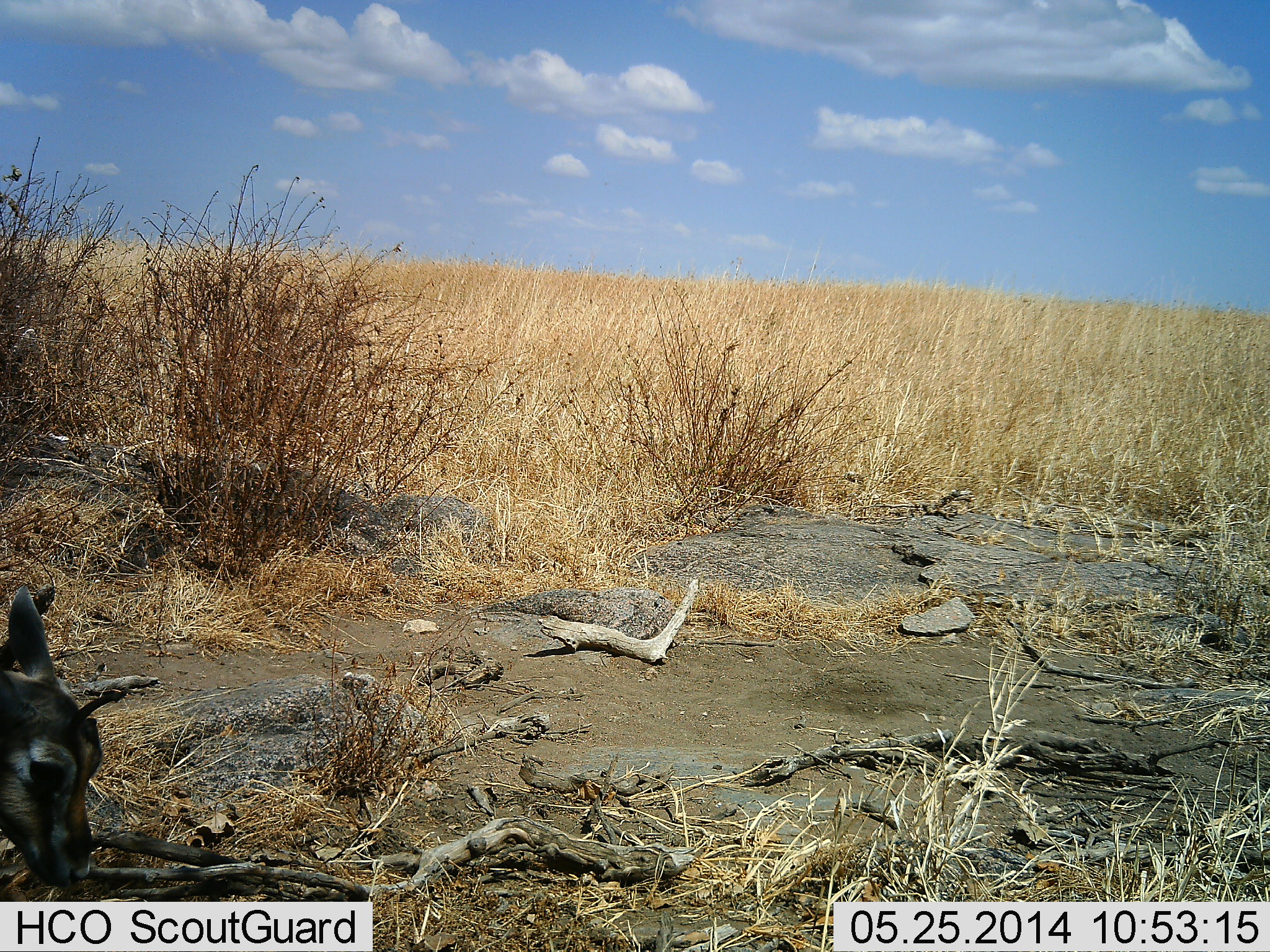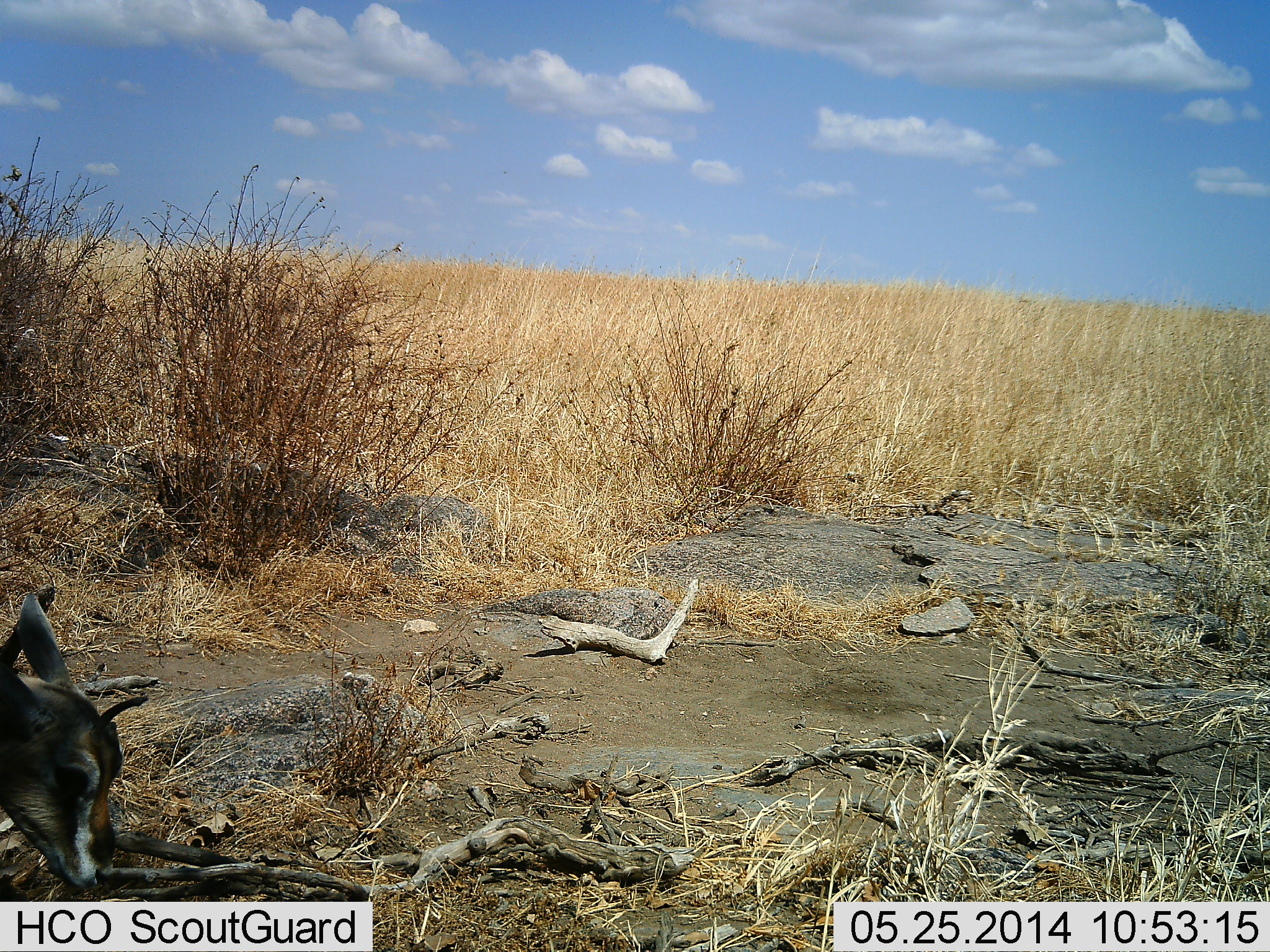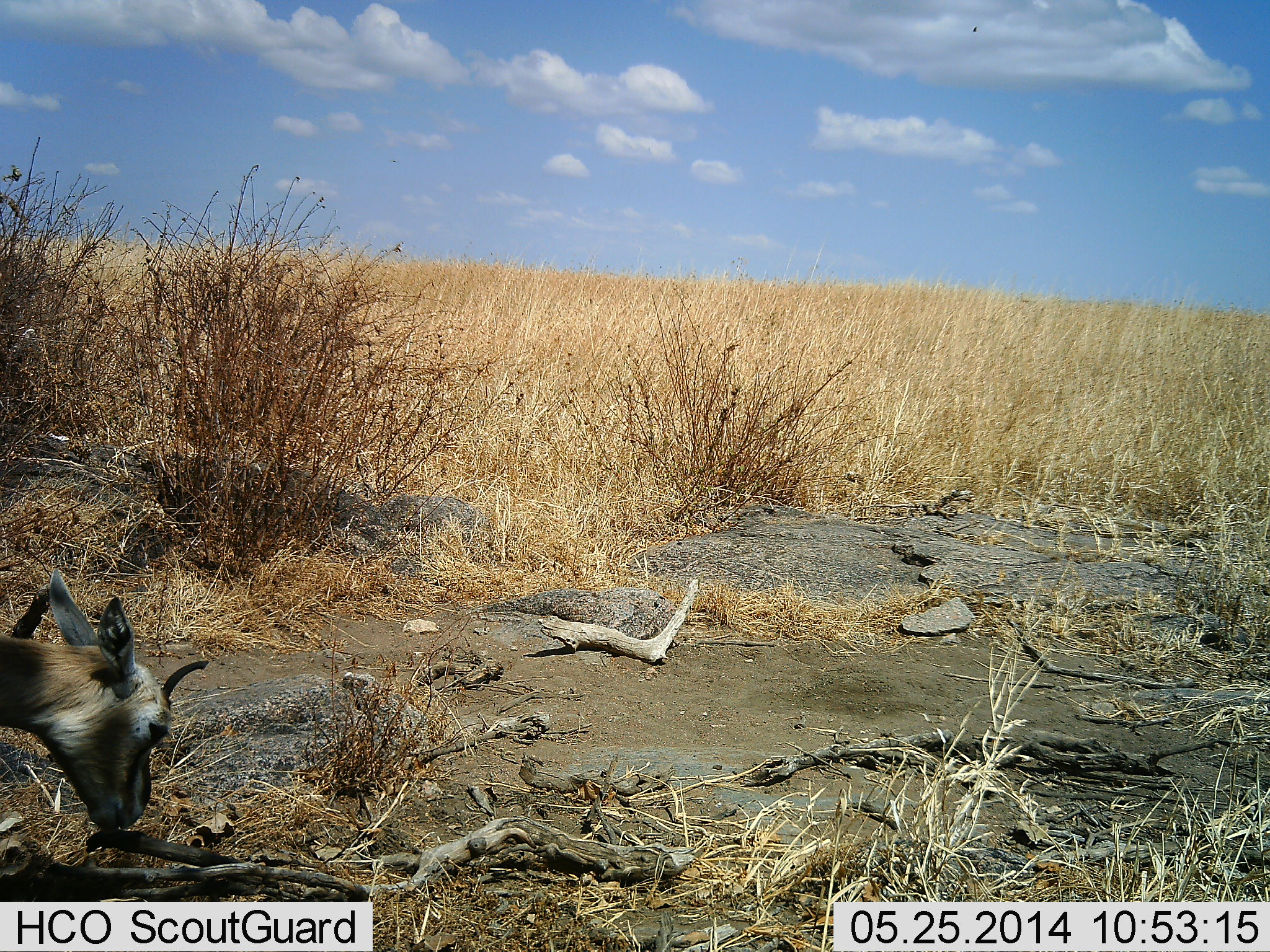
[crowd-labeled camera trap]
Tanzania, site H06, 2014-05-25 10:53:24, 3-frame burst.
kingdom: Animalia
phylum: Chordata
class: Mammalia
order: Artiodactyla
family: Bovidae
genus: Eudorcas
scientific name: Eudorcas thomsonii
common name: thomson's gazelle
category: gazellethomsons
Gazellethomsons (thomson's gazelle) (Eudorcas thomsonii), count 1. Behavior (volunteer vote fractions): standing 40%, resting 10%, moving 20%, interacting 0%. Young present (vote fraction): 0%. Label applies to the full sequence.